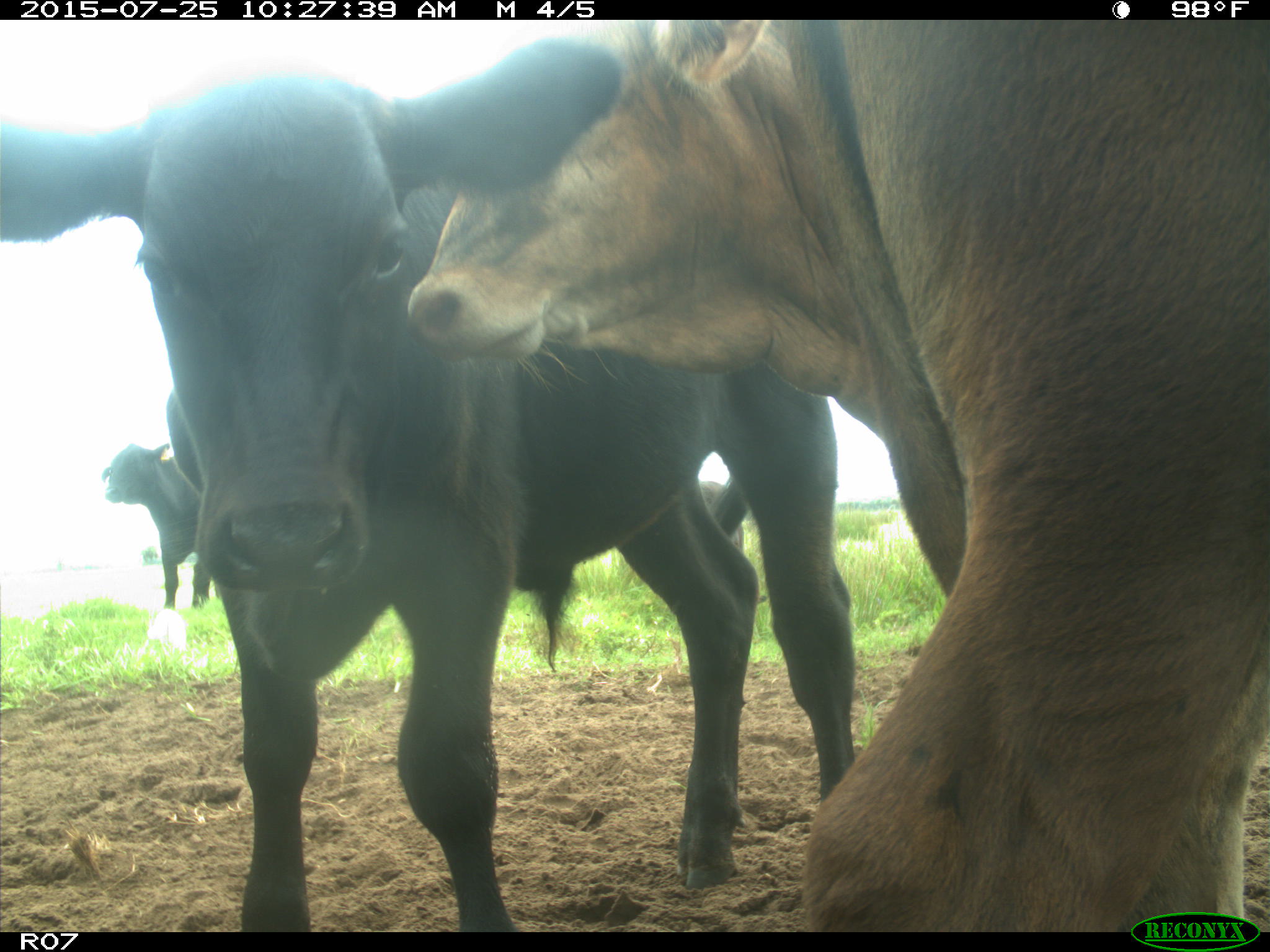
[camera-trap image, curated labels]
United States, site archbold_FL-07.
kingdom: Animalia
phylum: Chordata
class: Mammalia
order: Artiodactyla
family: Bovidae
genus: Bos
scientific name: Bos taurus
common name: domestic cow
Bos taurus (domestic cow).